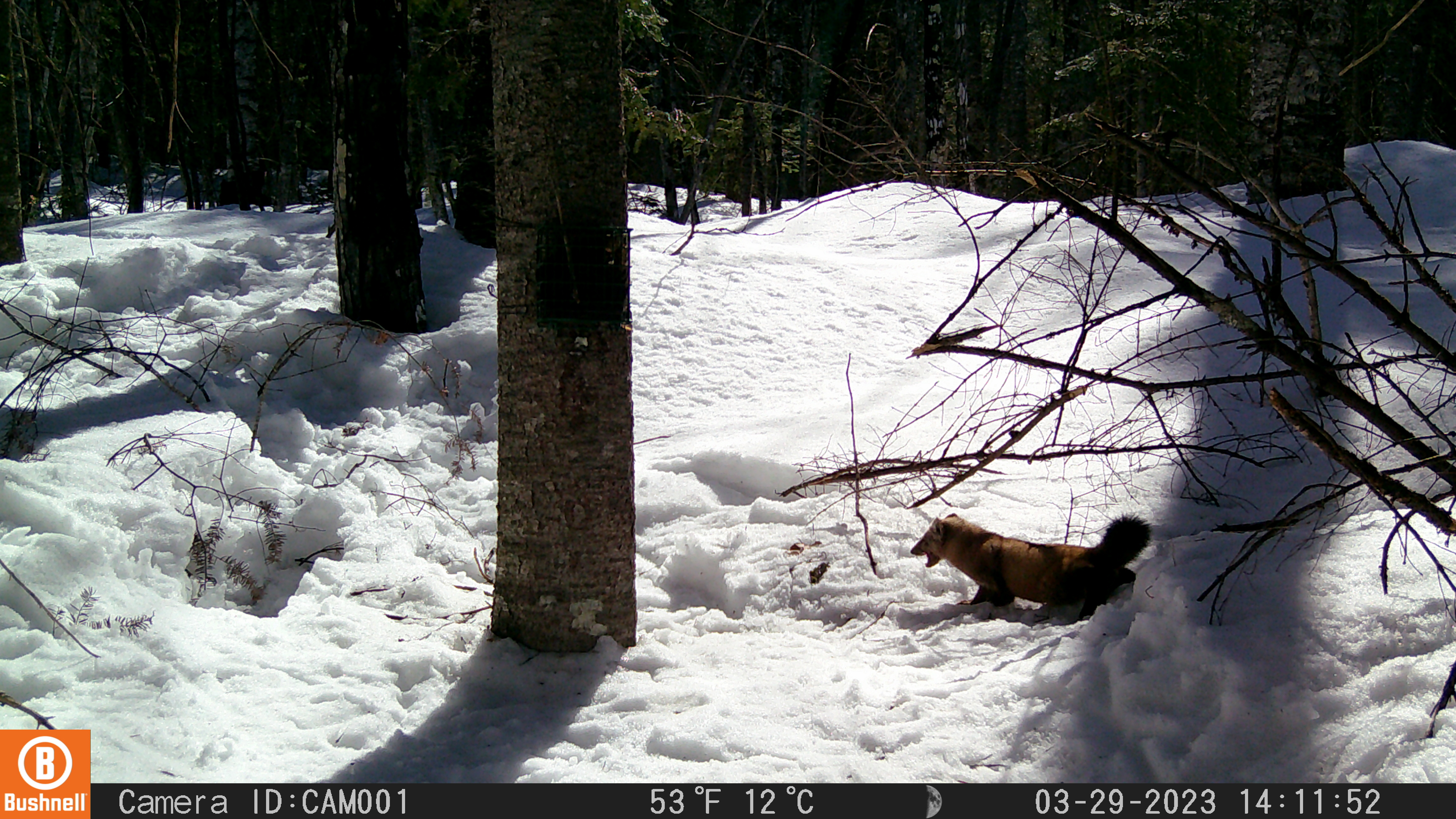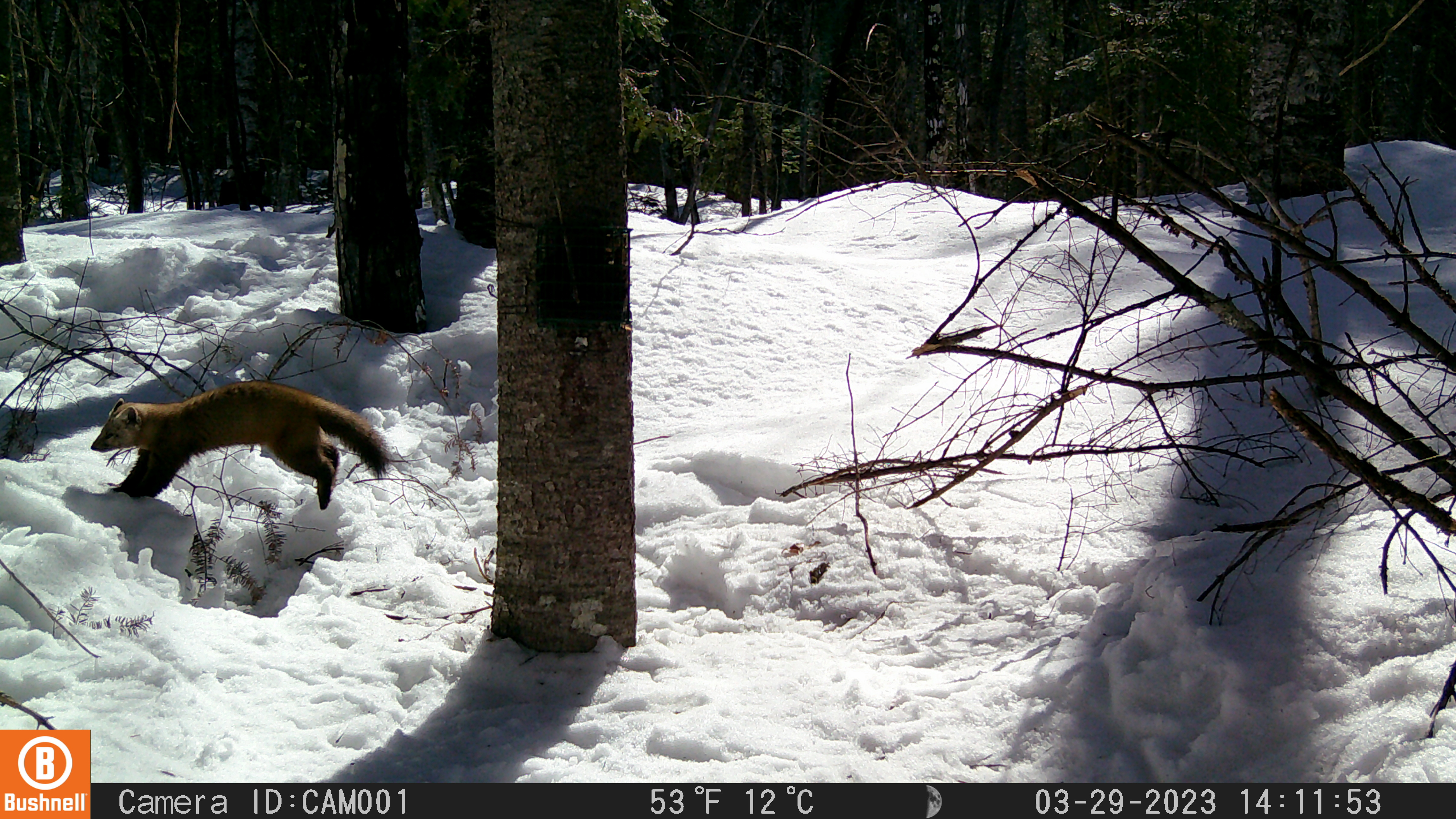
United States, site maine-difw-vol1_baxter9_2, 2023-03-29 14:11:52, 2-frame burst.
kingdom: Animalia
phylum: Chordata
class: Mammalia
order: Carnivora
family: Mustelidae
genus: Martes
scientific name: Martes americana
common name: american marten